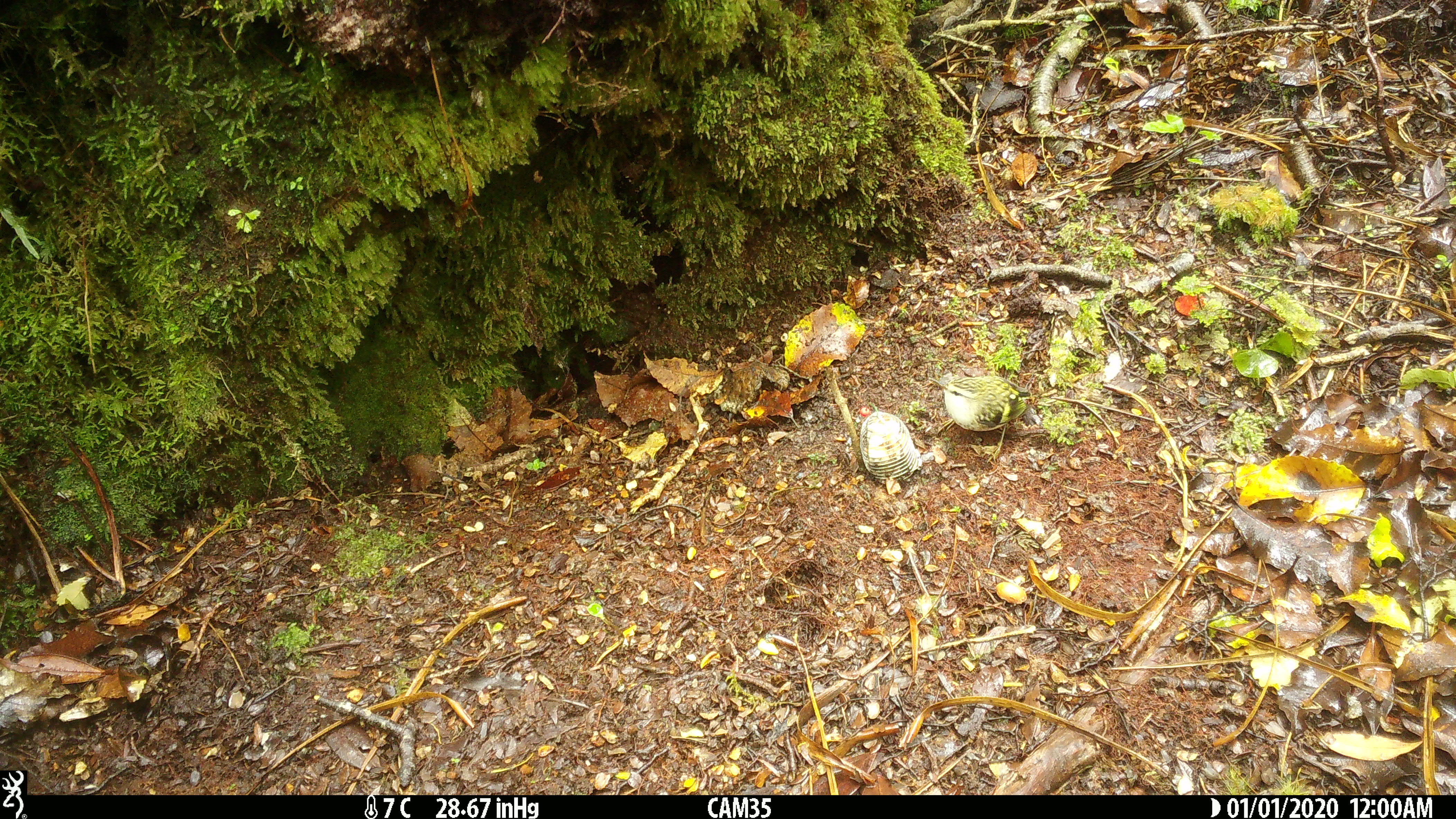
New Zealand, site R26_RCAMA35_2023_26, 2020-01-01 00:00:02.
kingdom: Animalia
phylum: Chordata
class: Aves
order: Passeriformes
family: Acanthisittidae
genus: Acanthisitta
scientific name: Acanthisitta chloris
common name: rifleman